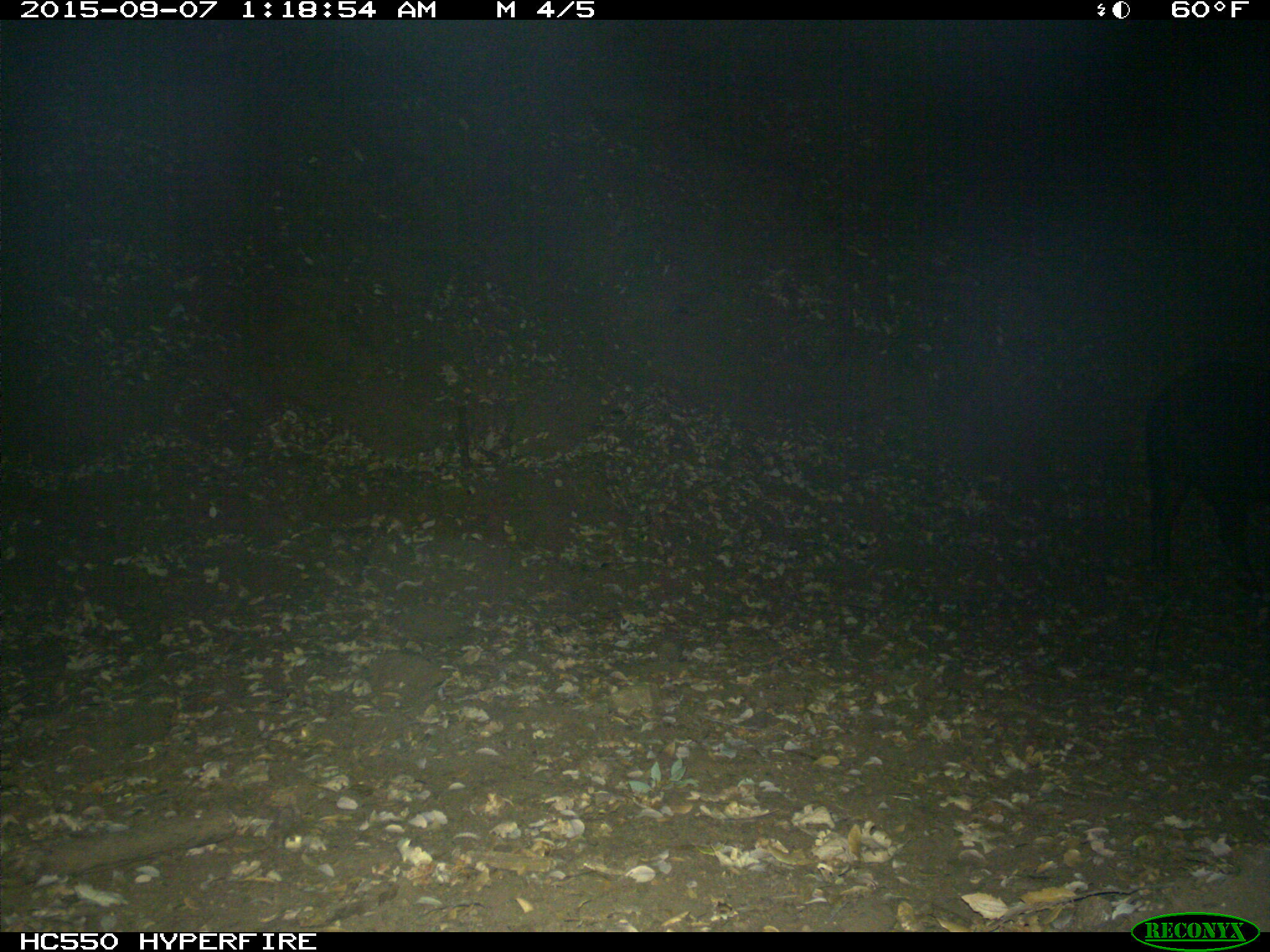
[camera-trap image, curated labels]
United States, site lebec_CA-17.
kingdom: Animalia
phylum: Chordata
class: Mammalia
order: Artiodactyla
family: Suidae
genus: Sus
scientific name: Sus scrofa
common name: wild boar